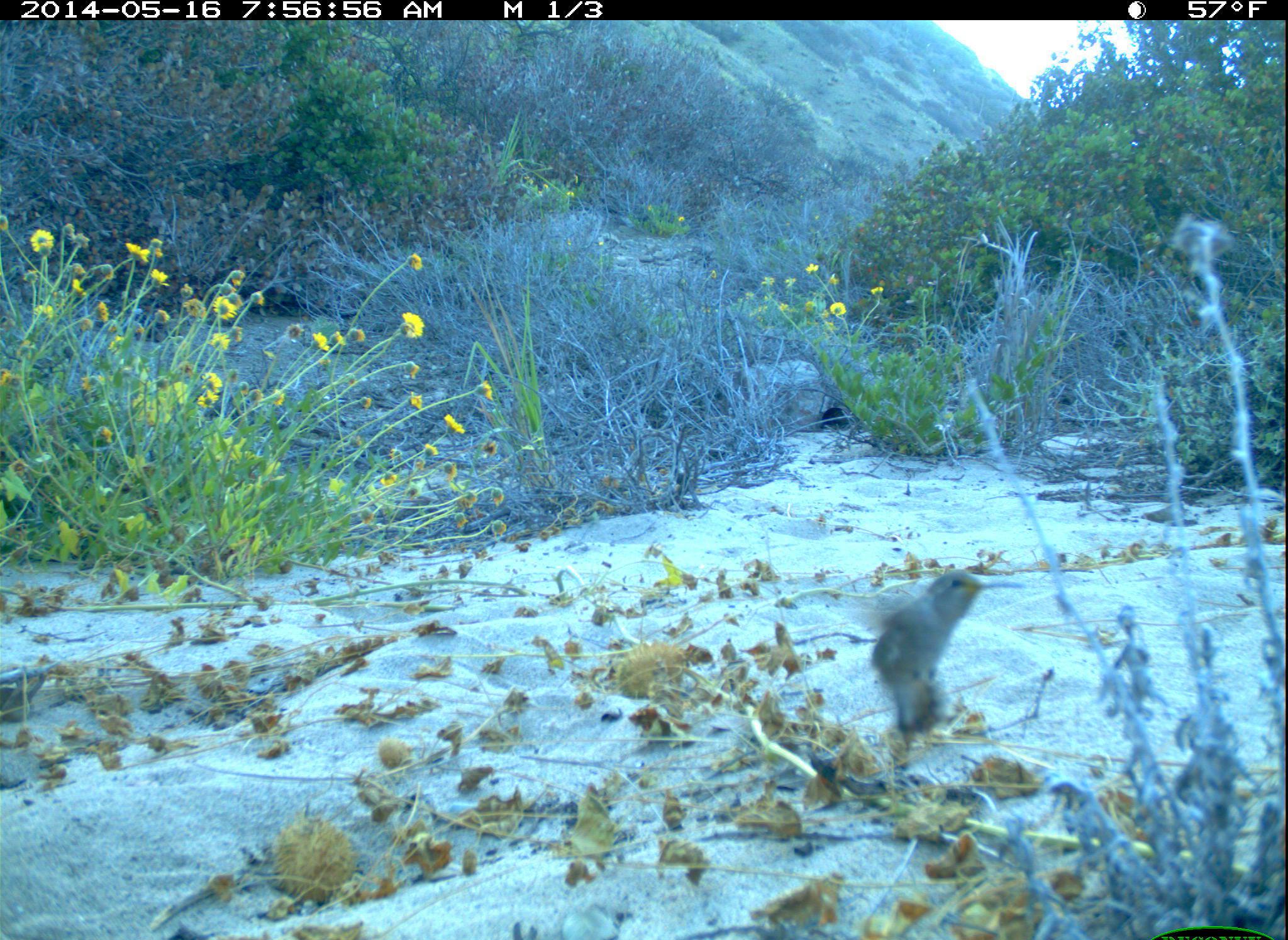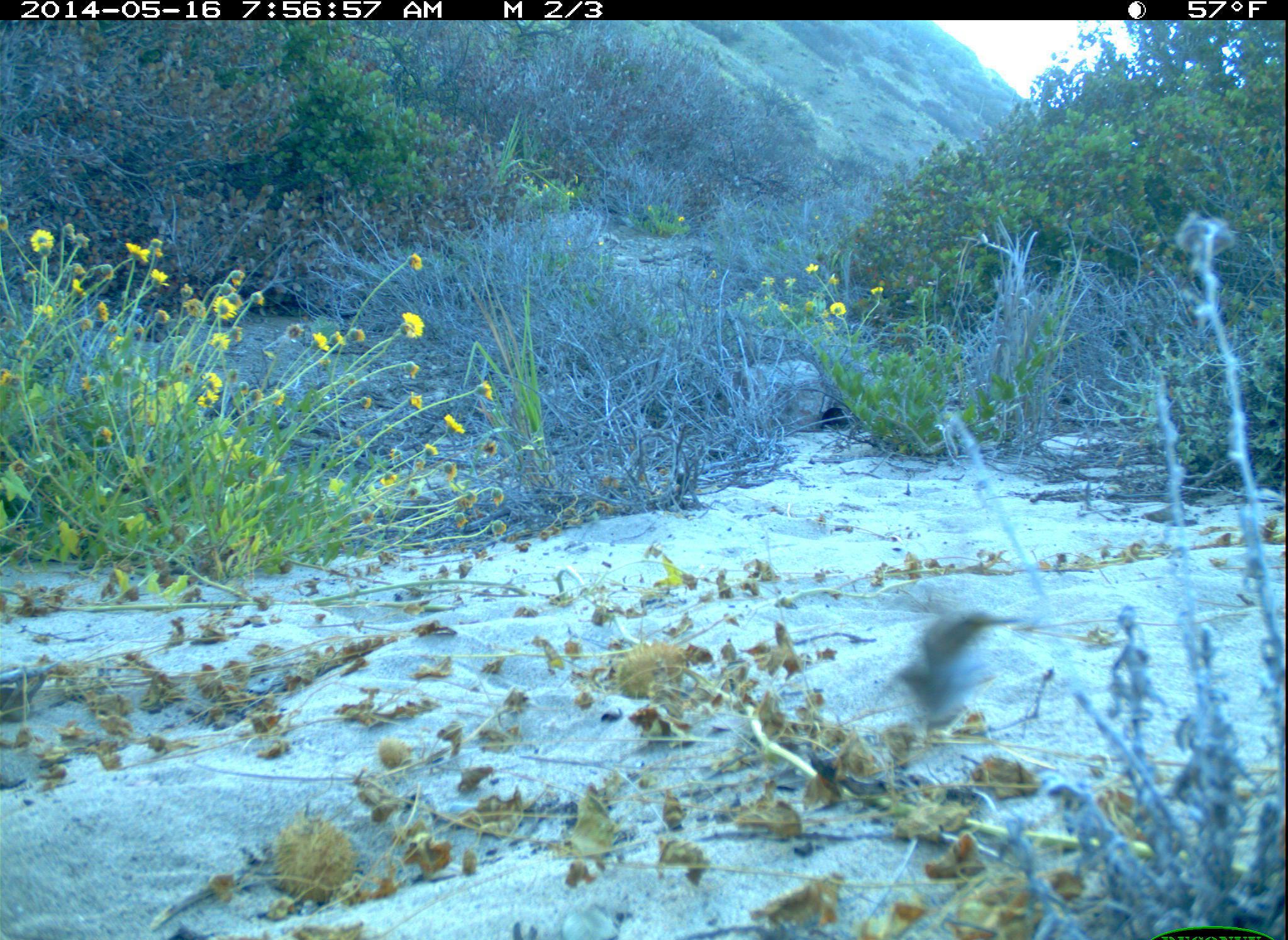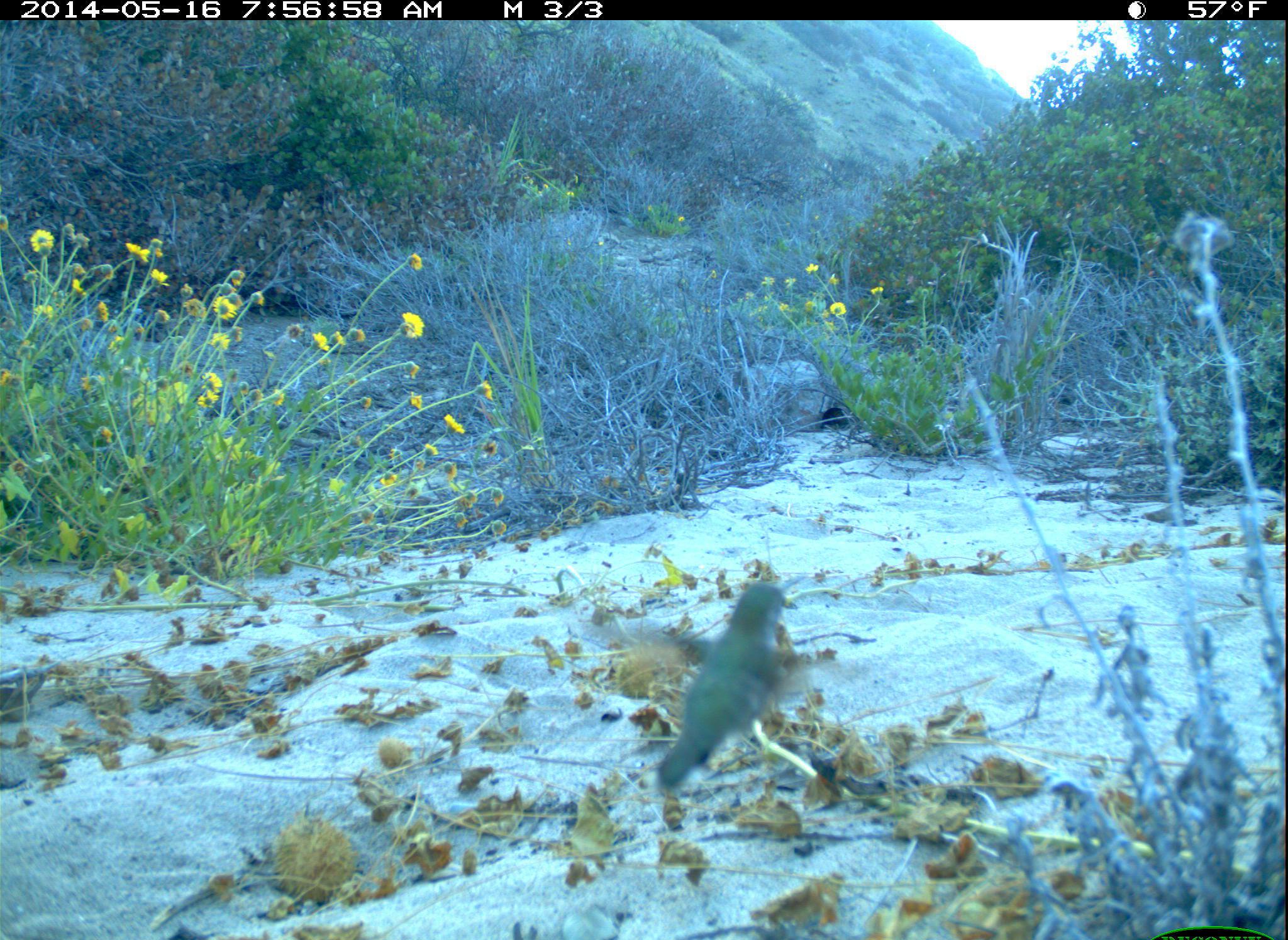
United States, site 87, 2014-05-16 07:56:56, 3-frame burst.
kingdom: Animalia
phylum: Chordata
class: Aves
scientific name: Aves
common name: bird